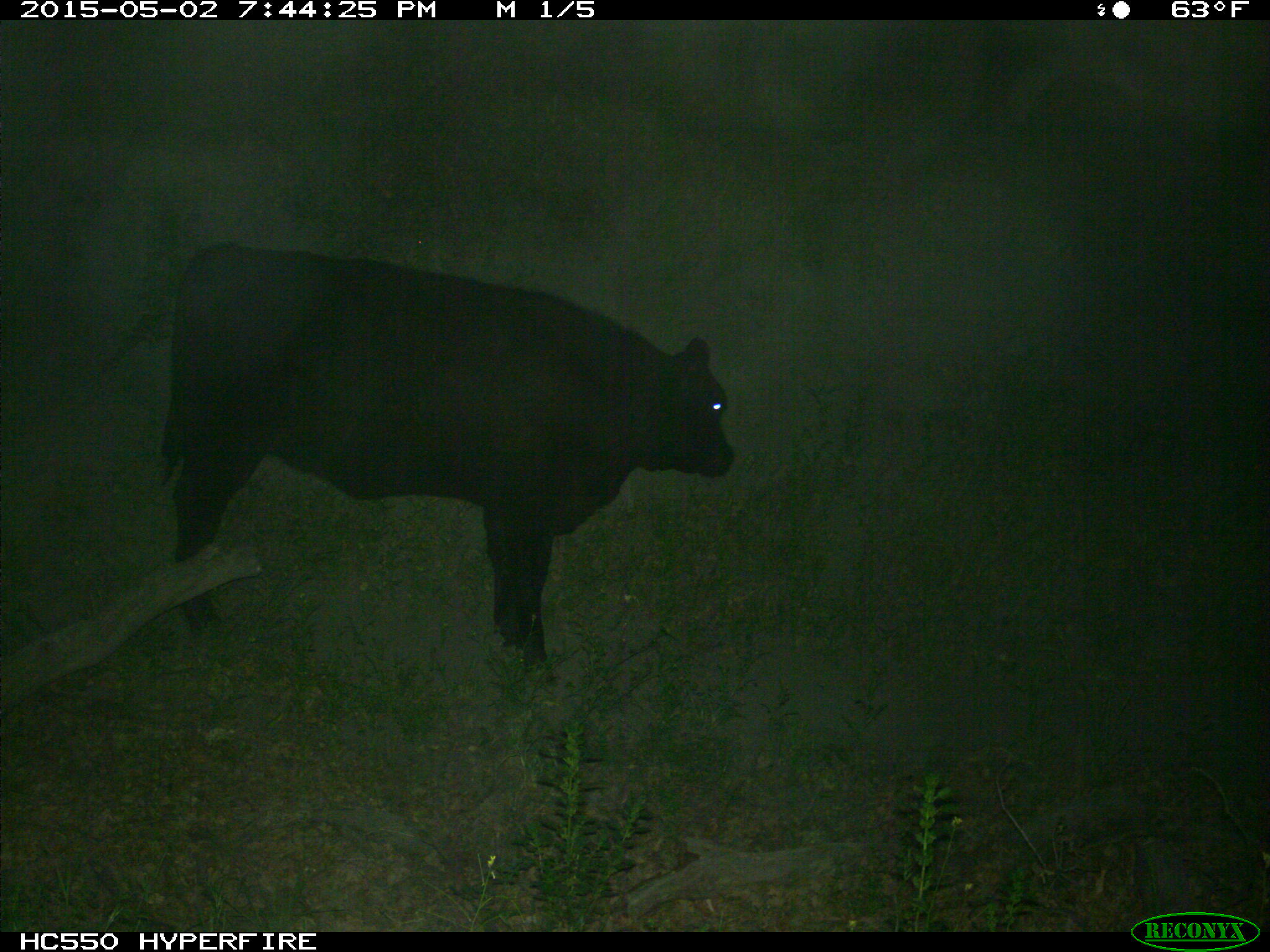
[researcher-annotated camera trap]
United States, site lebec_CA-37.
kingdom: Animalia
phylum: Chordata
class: Mammalia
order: Artiodactyla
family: Bovidae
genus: Bos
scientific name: Bos taurus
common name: domestic cow